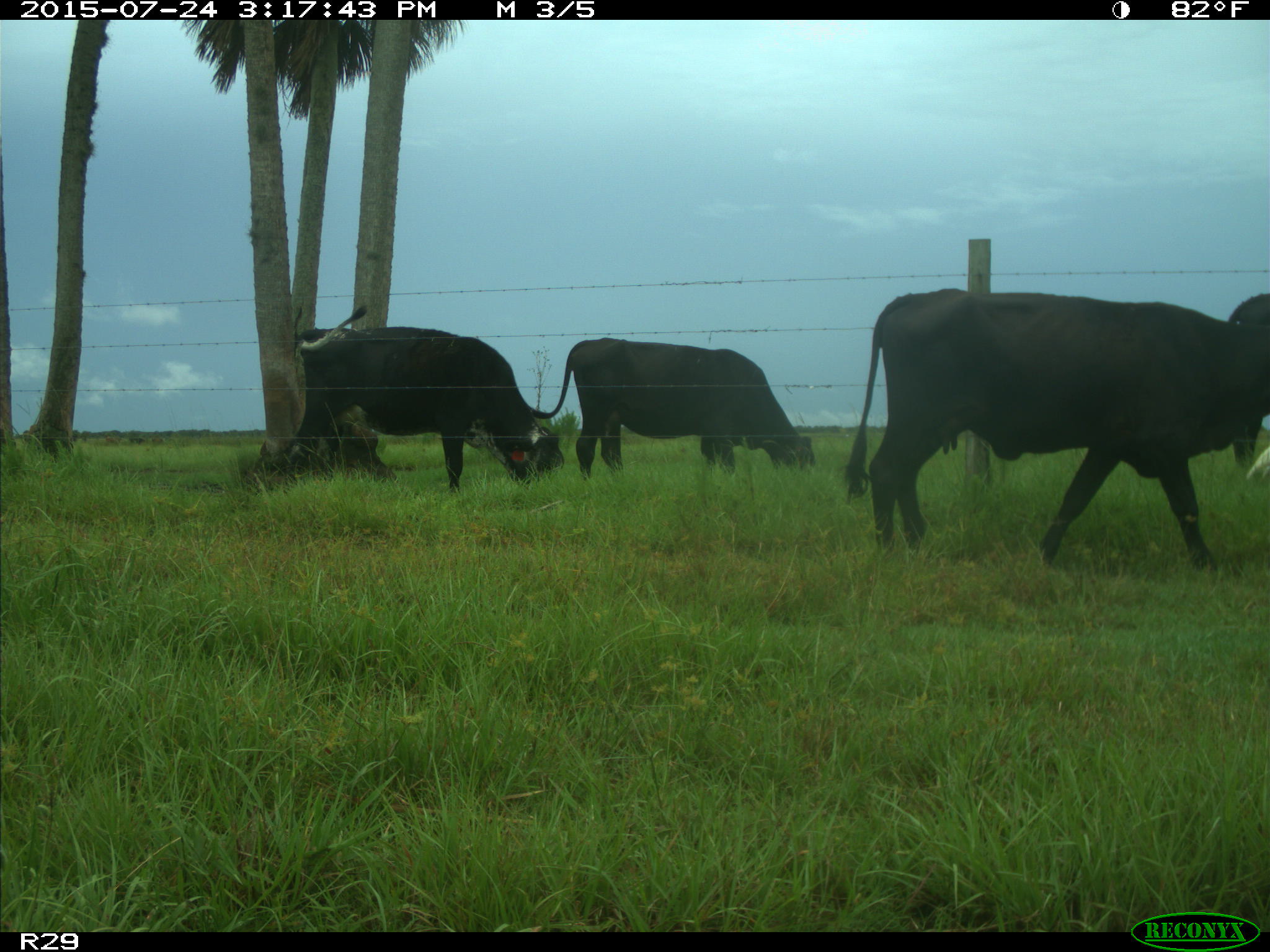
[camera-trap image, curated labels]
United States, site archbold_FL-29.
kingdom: Animalia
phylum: Chordata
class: Mammalia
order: Artiodactyla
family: Bovidae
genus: Bos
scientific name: Bos taurus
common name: domestic cow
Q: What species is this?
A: Bos taurus (domestic cow).